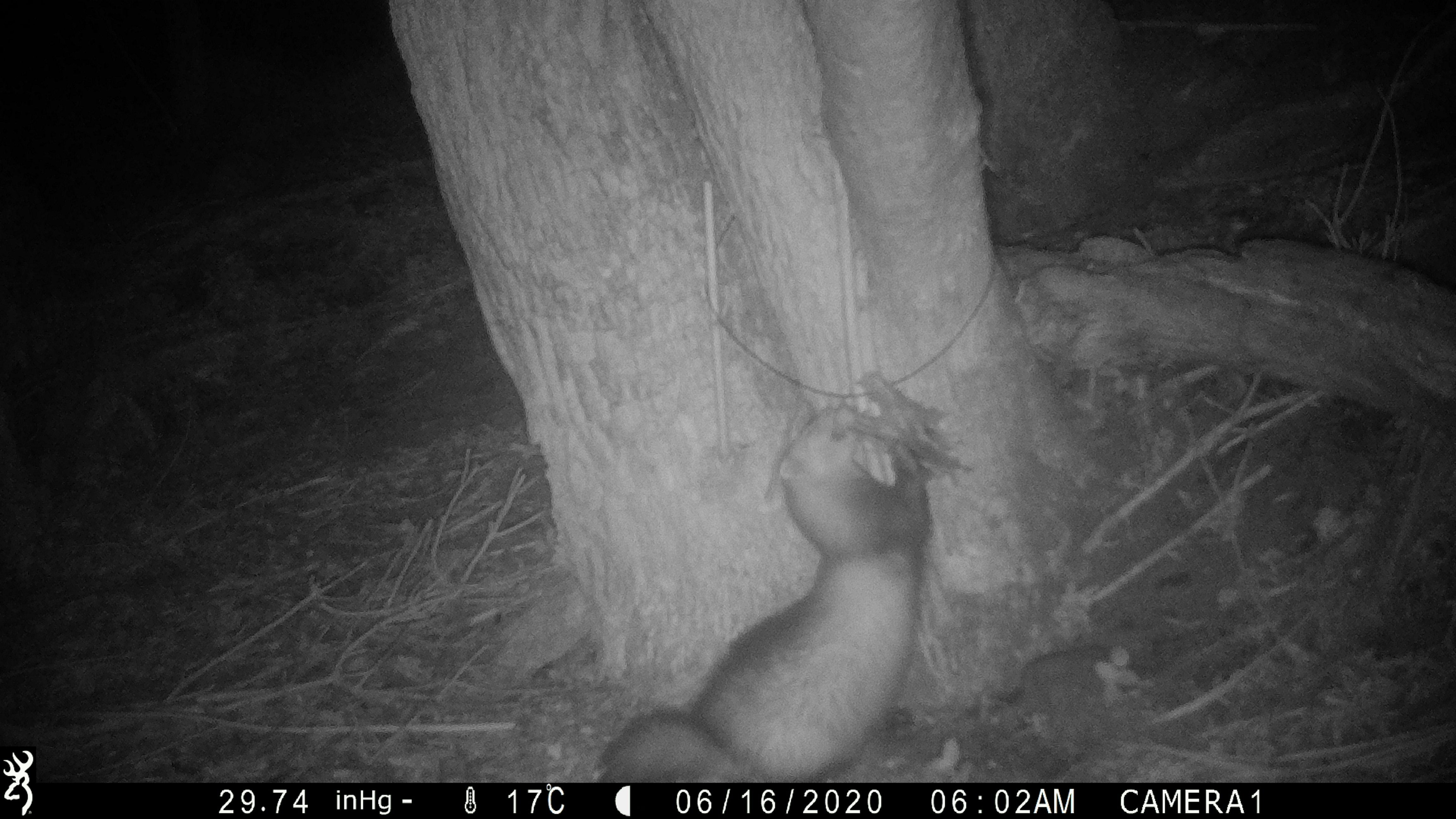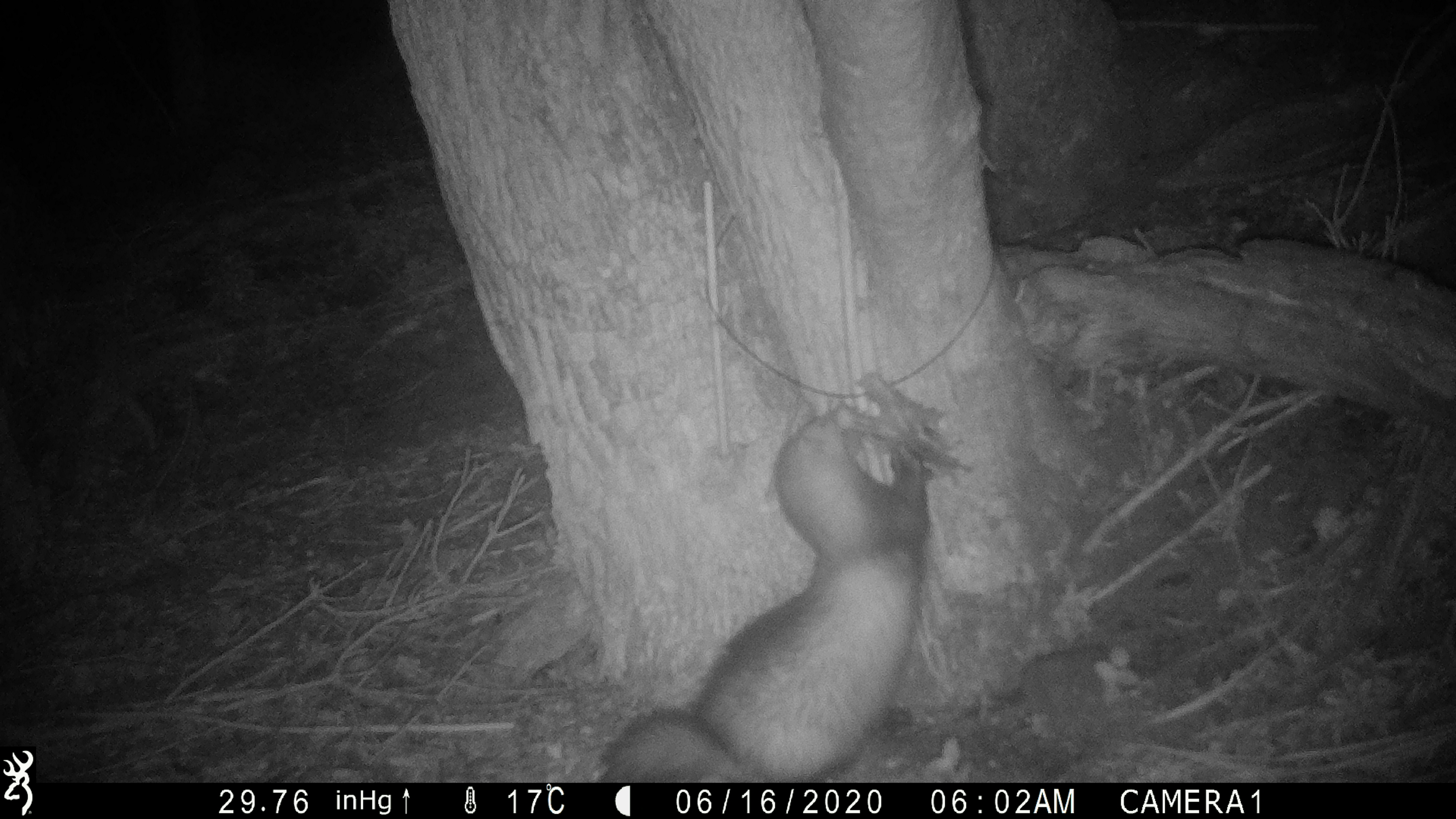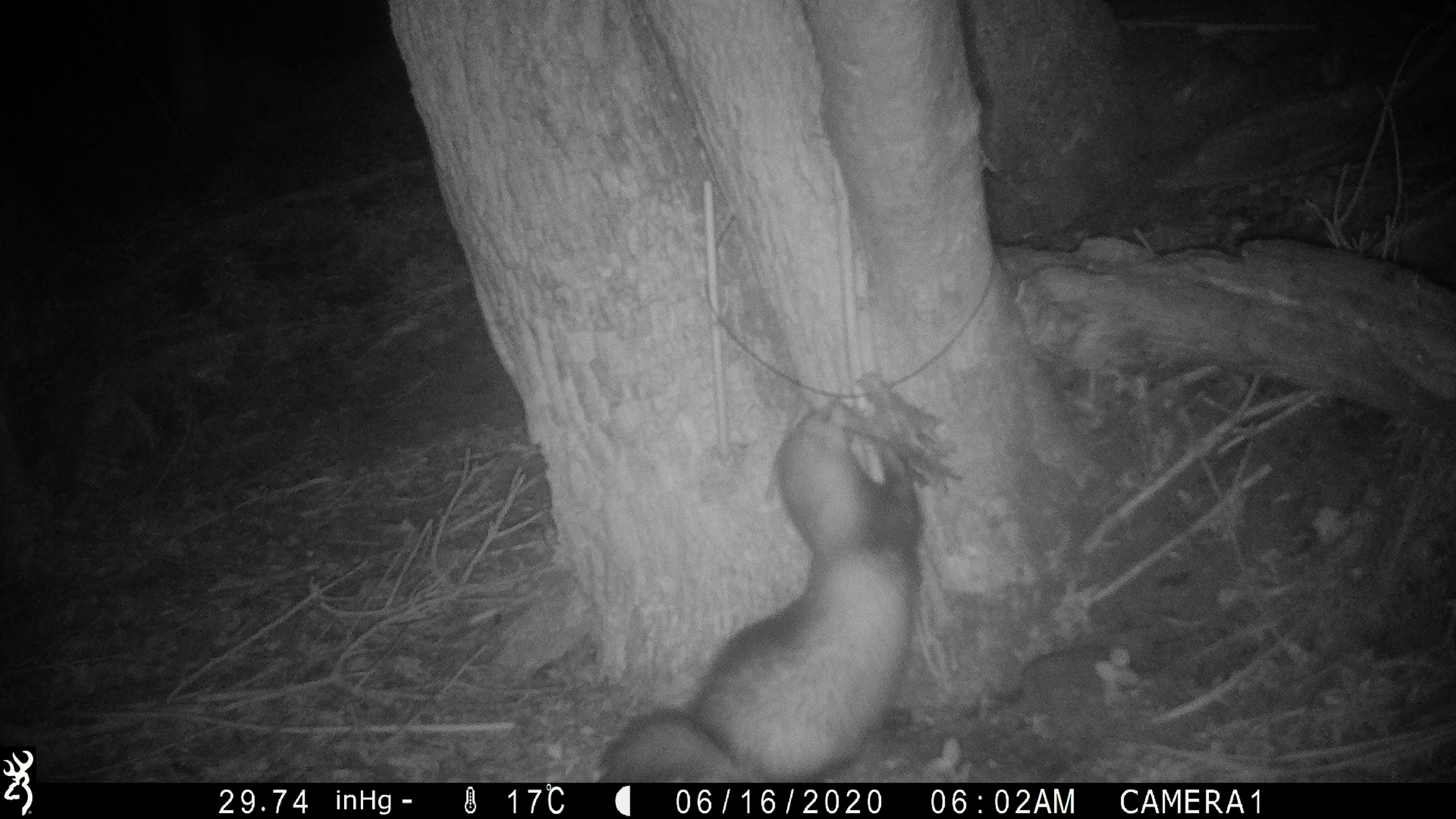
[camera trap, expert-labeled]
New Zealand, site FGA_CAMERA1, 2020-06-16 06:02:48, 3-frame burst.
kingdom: Animalia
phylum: Chordata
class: Mammalia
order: Carnivora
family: Mustelidae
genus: Mustela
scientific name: Mustela furo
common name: ferret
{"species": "ferret (Mustela furo)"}